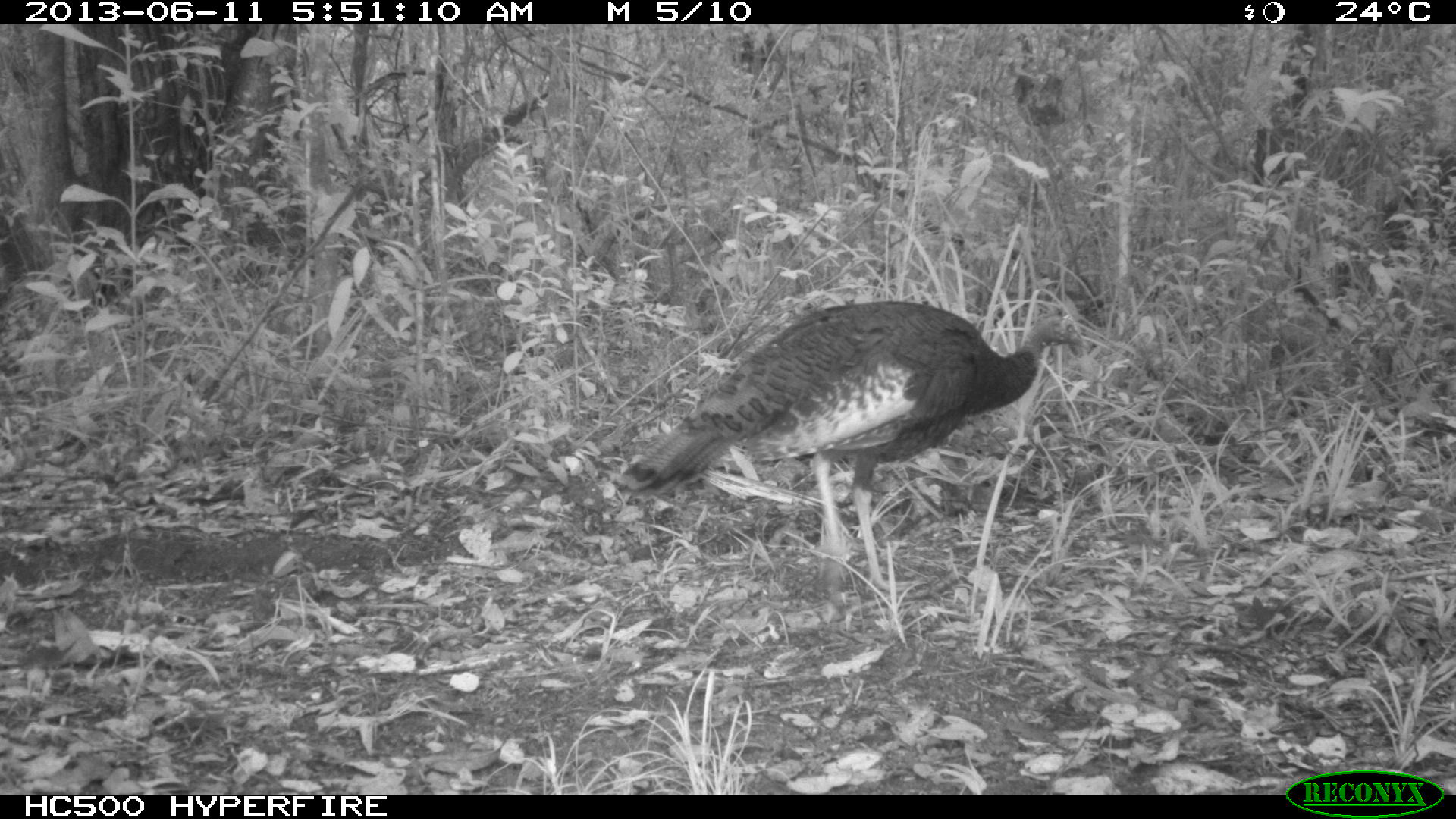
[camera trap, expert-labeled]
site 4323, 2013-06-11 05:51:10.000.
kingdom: Animalia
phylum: Chordata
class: Aves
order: Galliformes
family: Phasianidae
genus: Meleagris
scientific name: Meleagris ocellata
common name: ocellated turkey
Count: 1.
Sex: female.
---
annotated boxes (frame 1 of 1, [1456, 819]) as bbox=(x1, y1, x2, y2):
meleagris ocellata: bbox=(608, 295, 1089, 593)